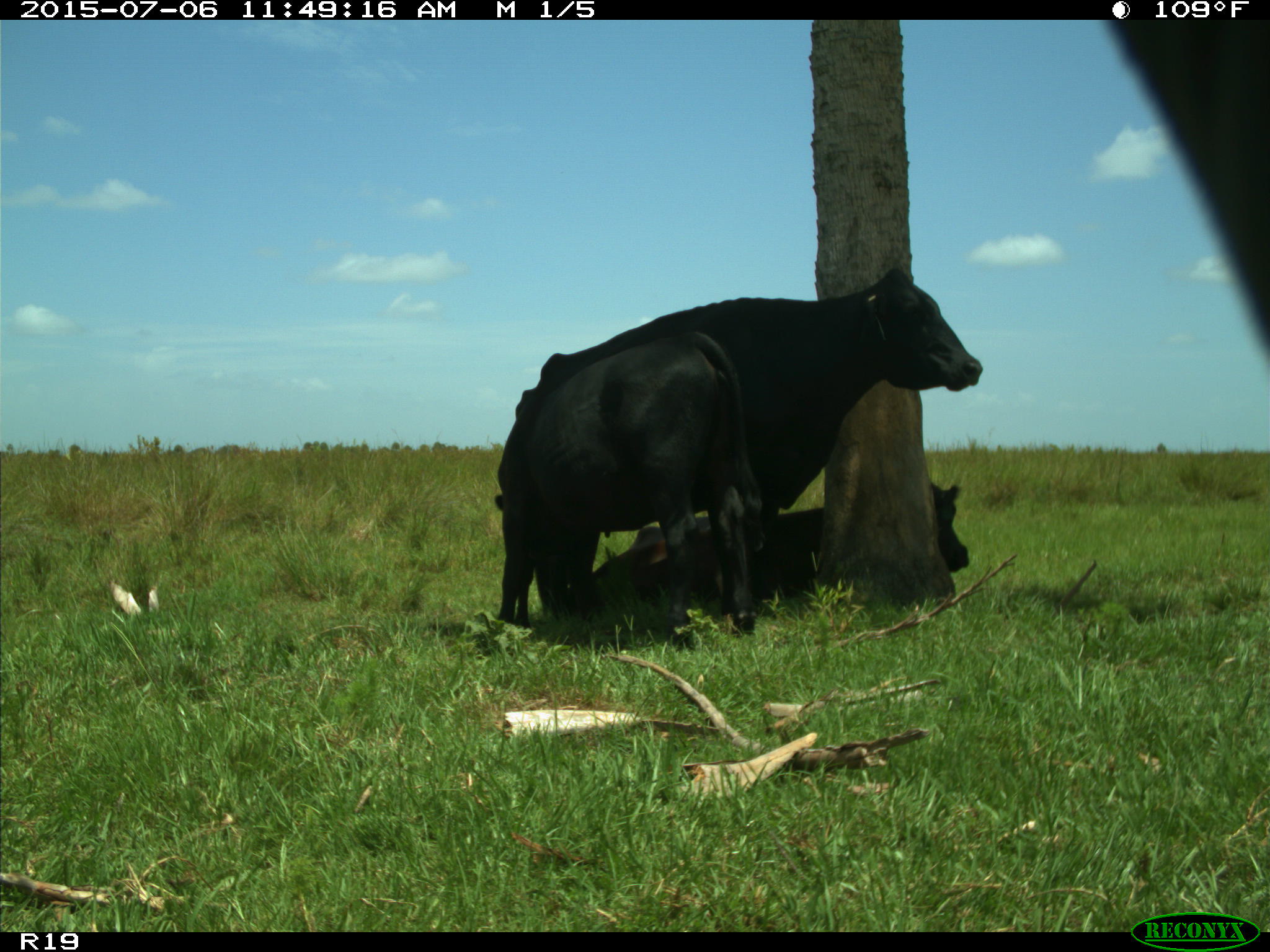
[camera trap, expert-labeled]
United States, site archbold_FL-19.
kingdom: Animalia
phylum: Chordata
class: Mammalia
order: Artiodactyla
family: Bovidae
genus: Bos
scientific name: Bos taurus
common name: domestic cow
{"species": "Bos taurus (domestic cow)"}